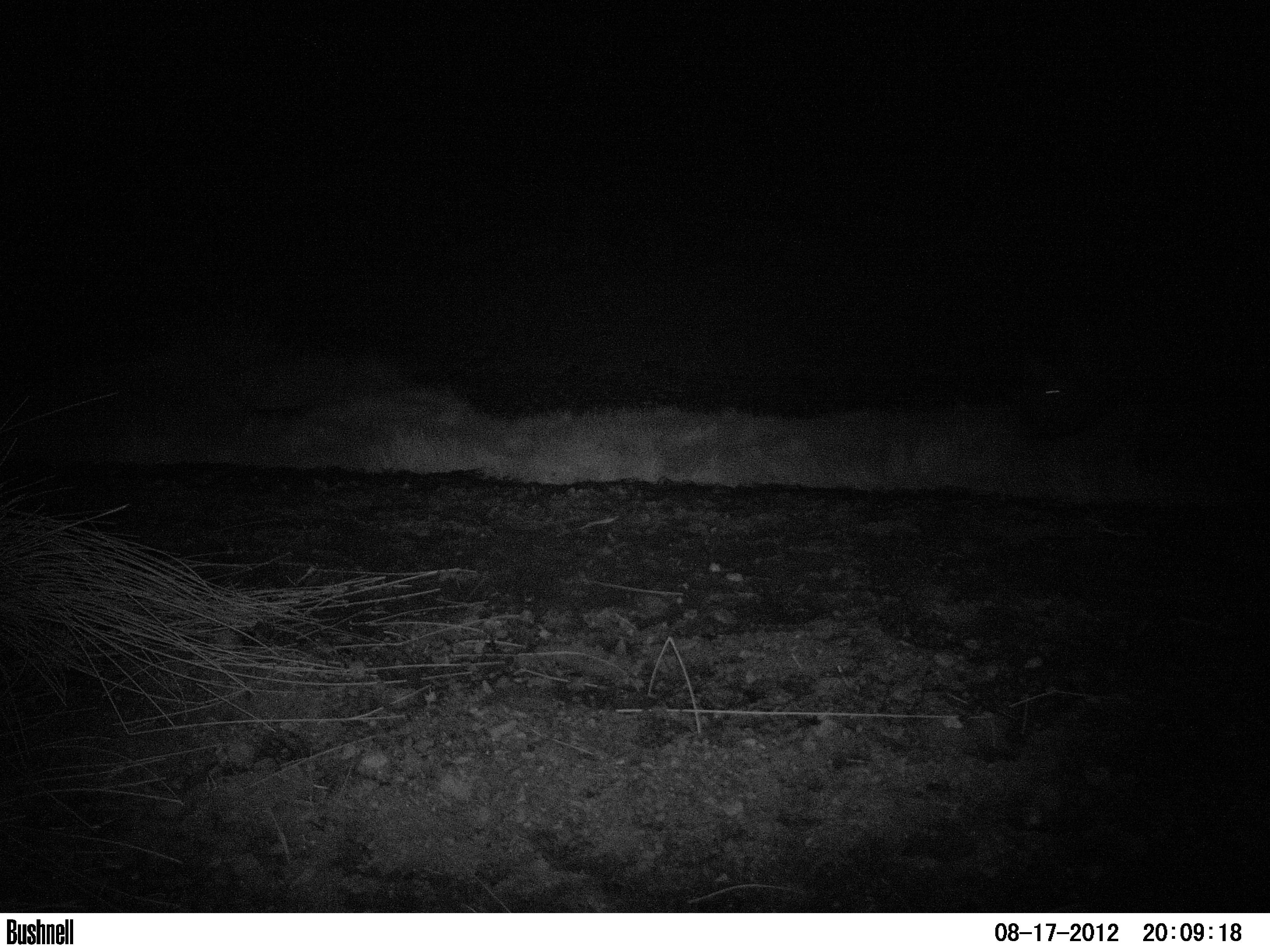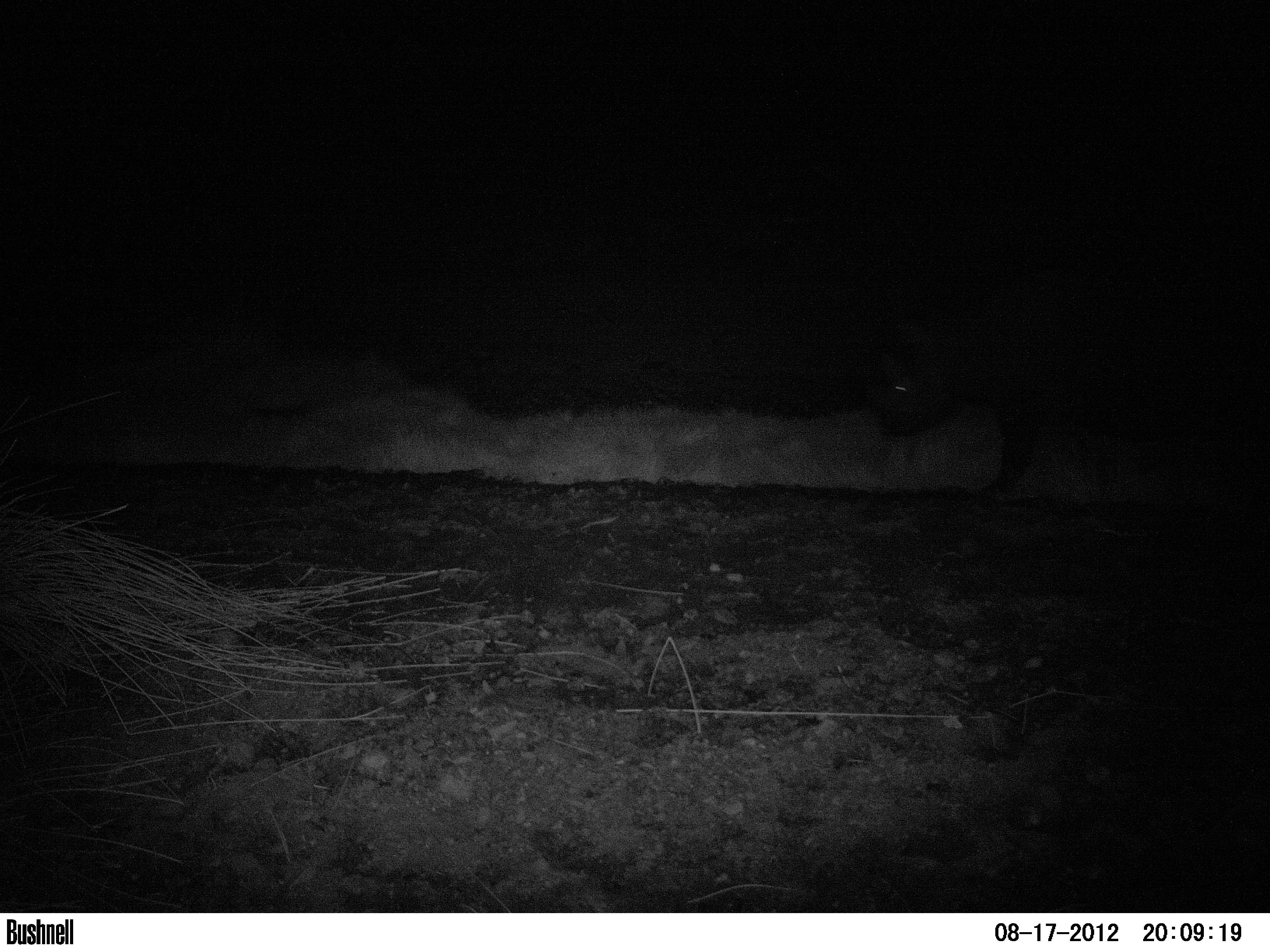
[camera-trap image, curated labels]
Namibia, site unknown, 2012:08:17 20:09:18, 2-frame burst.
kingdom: Animalia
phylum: Chordata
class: Mammalia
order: Perissodactyla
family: Rhinocerotidae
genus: Diceros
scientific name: Diceros bicornis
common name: black rhinoceros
Diceros bicornis (black rhinoceros).